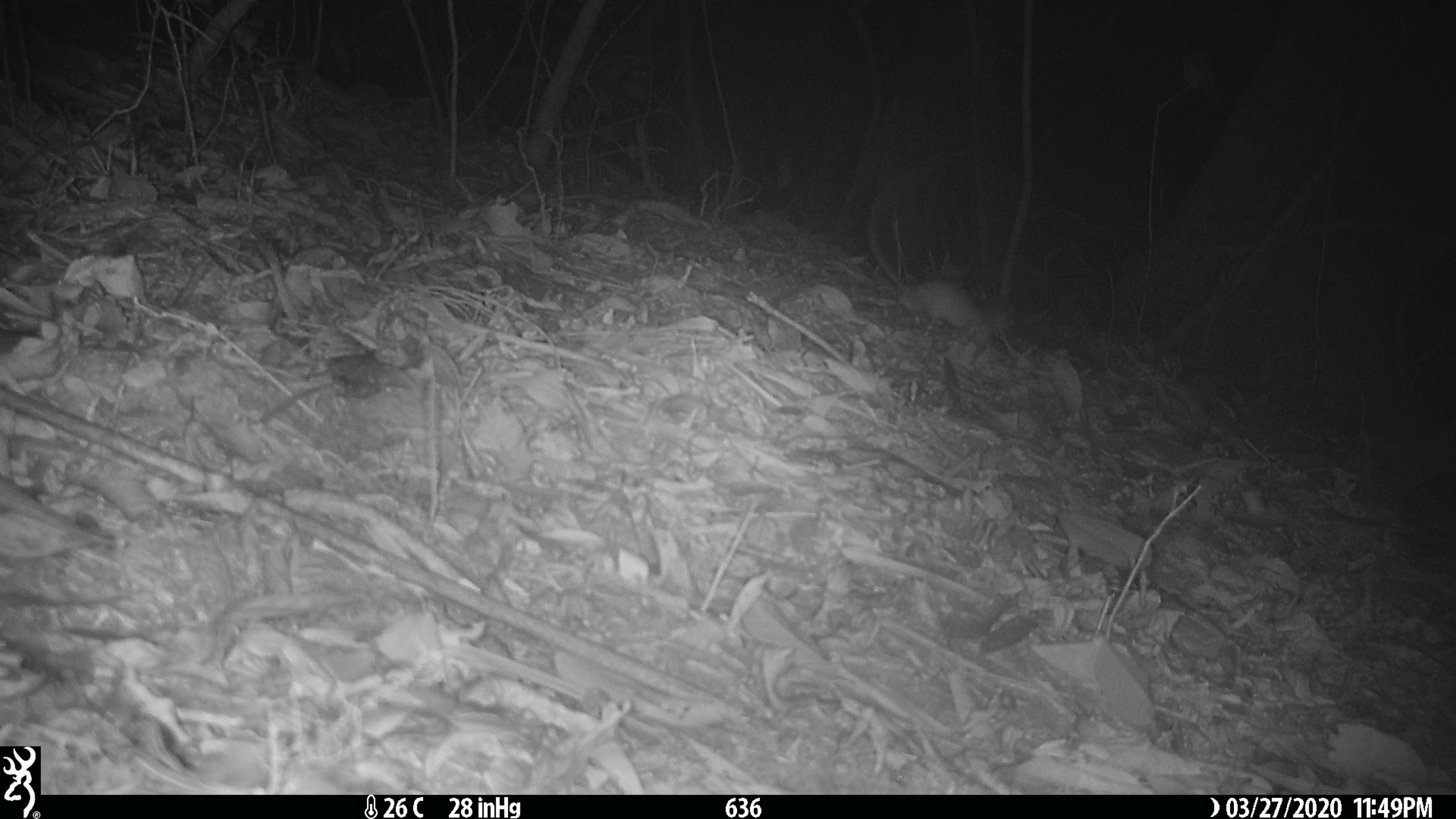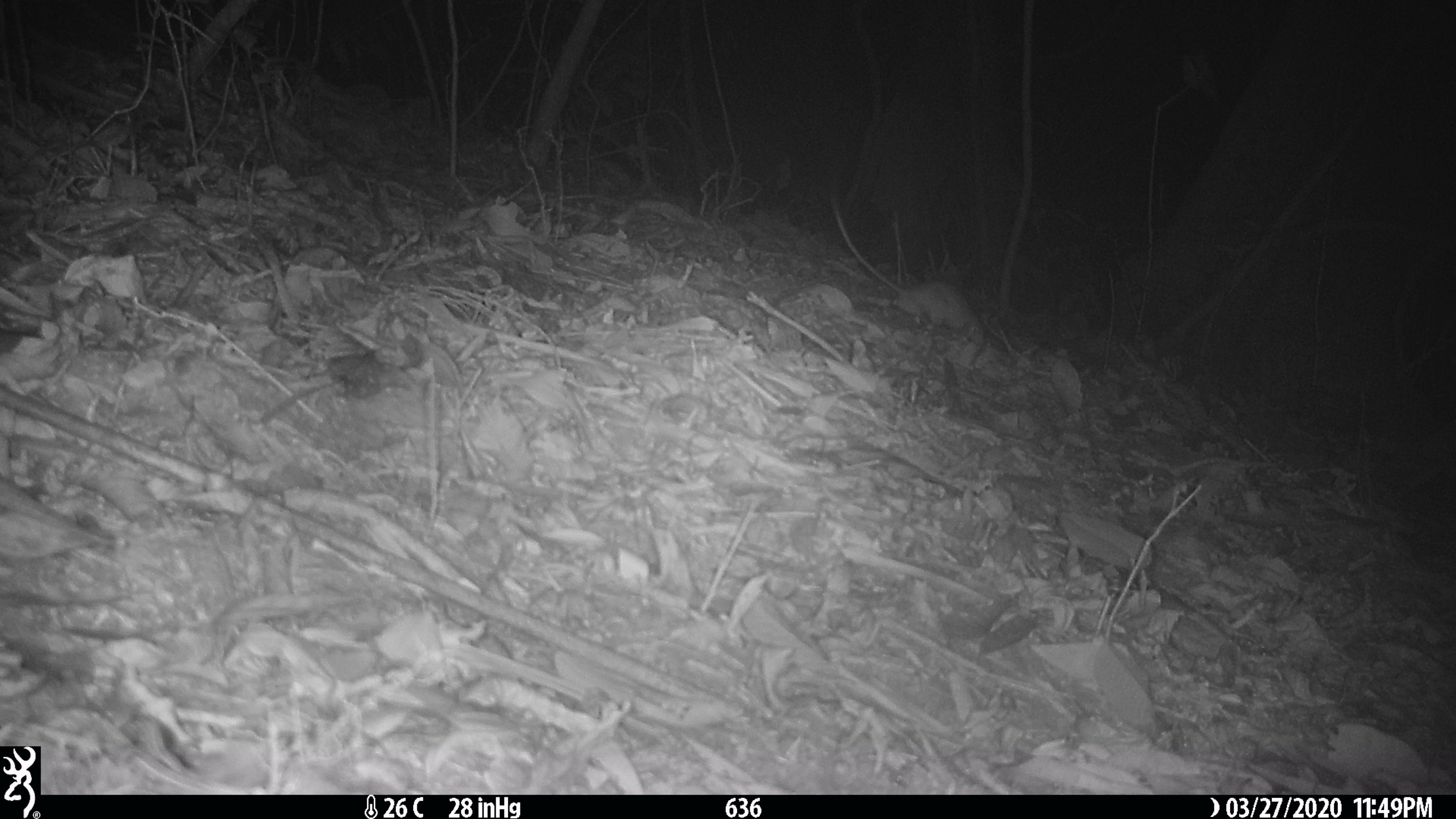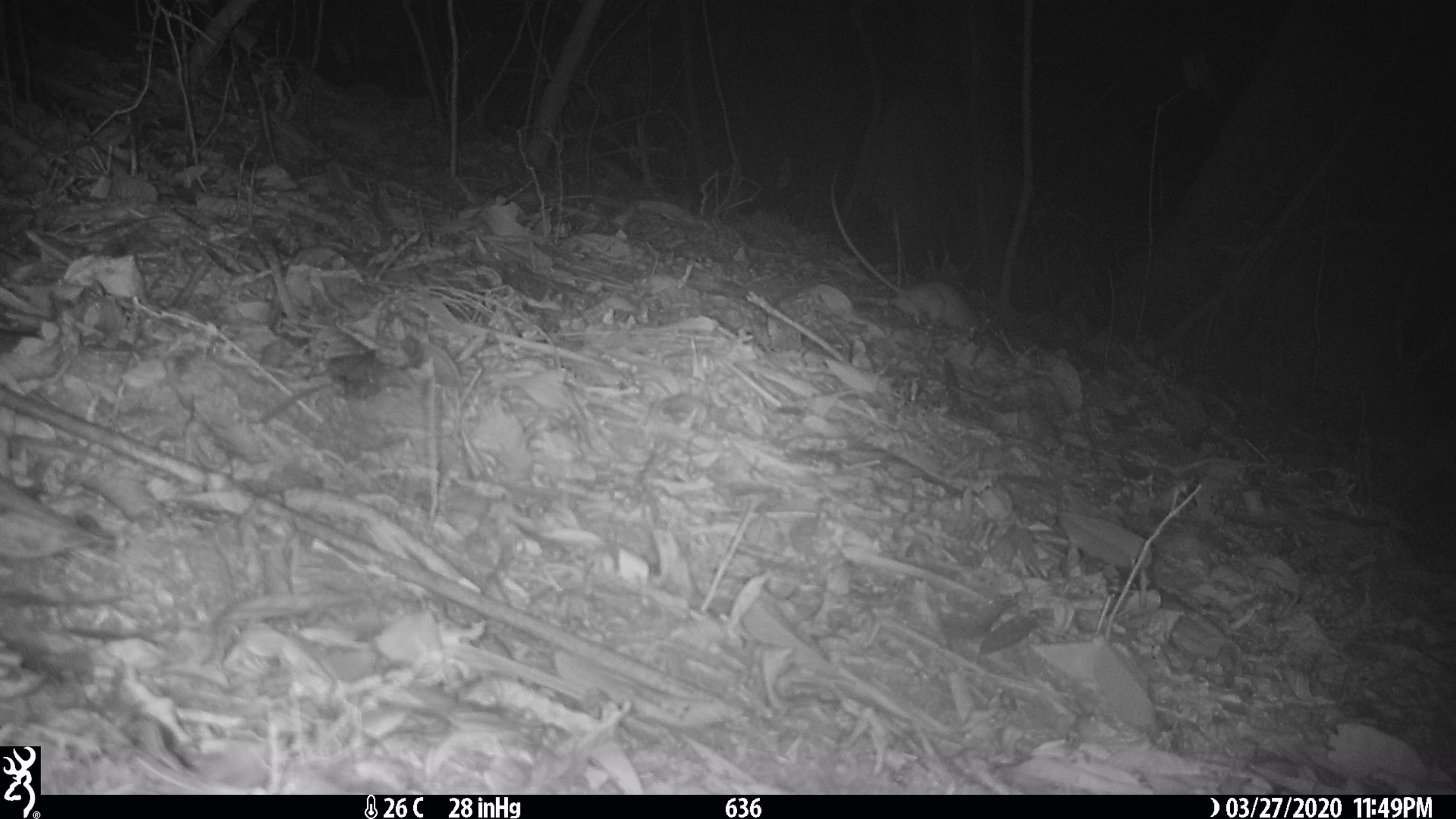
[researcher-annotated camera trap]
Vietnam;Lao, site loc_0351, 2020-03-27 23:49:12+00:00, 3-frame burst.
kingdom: Animalia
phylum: Chordata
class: Mammalia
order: Rodentia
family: Muridae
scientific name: Muridae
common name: old-world mice and rats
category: unidentified murid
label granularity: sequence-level